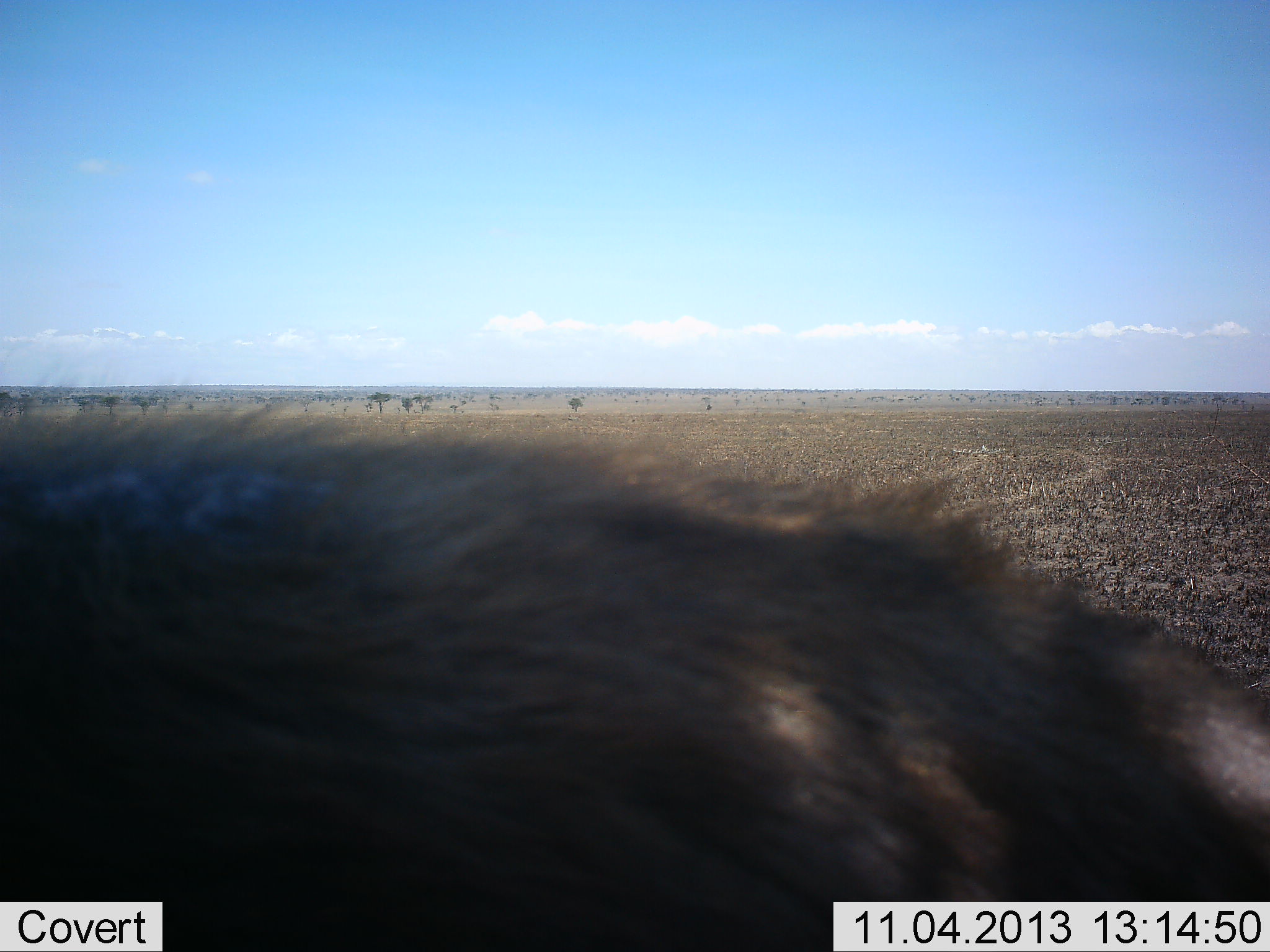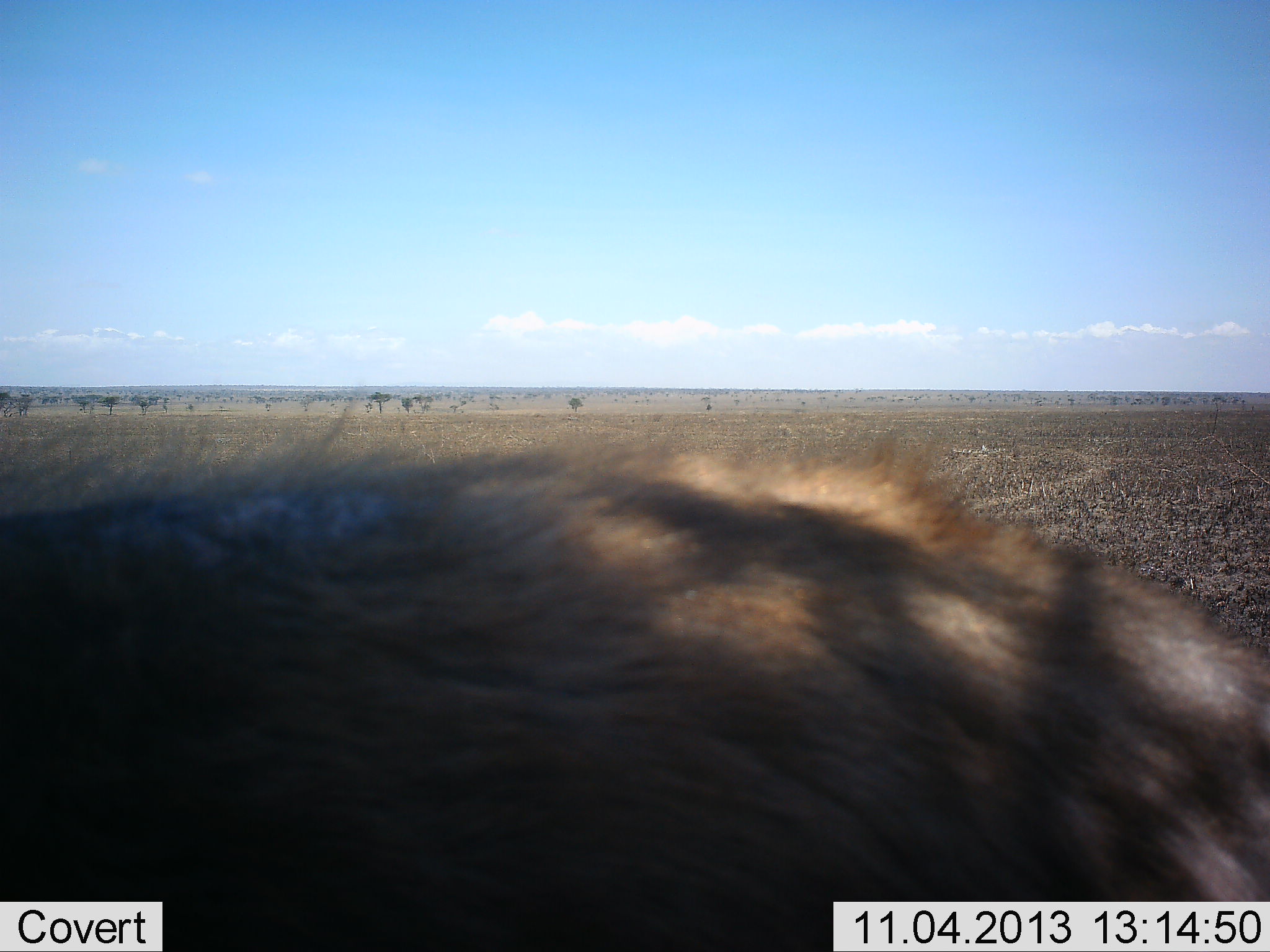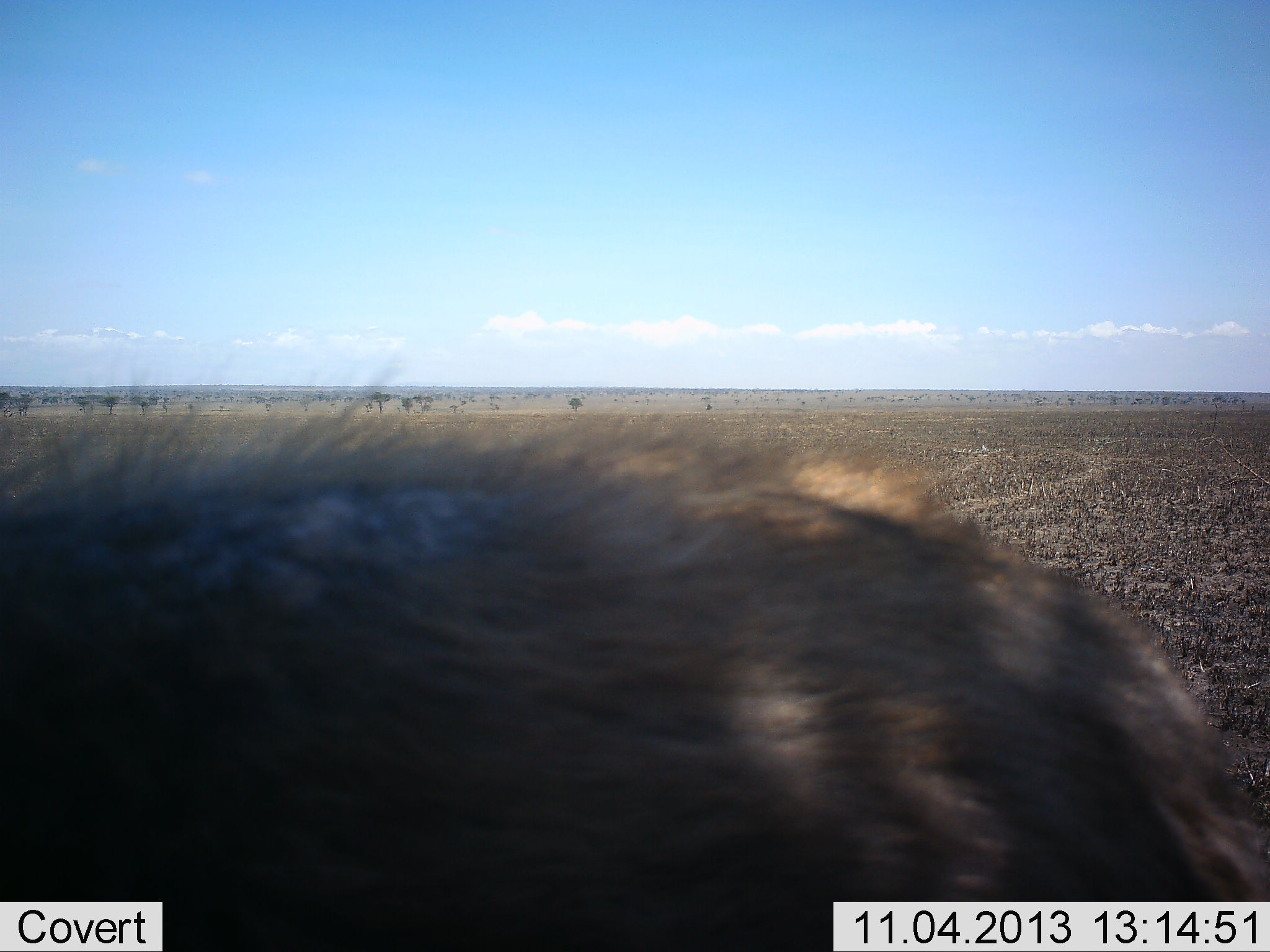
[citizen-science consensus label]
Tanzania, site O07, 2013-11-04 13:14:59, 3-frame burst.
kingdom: Animalia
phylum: Chordata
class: Mammalia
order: Carnivora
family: Hyaenidae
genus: Crocuta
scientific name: Crocuta crocuta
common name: spotted hyena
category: hyenaspotted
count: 1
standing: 83%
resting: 0%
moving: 17%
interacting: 0%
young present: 0%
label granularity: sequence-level